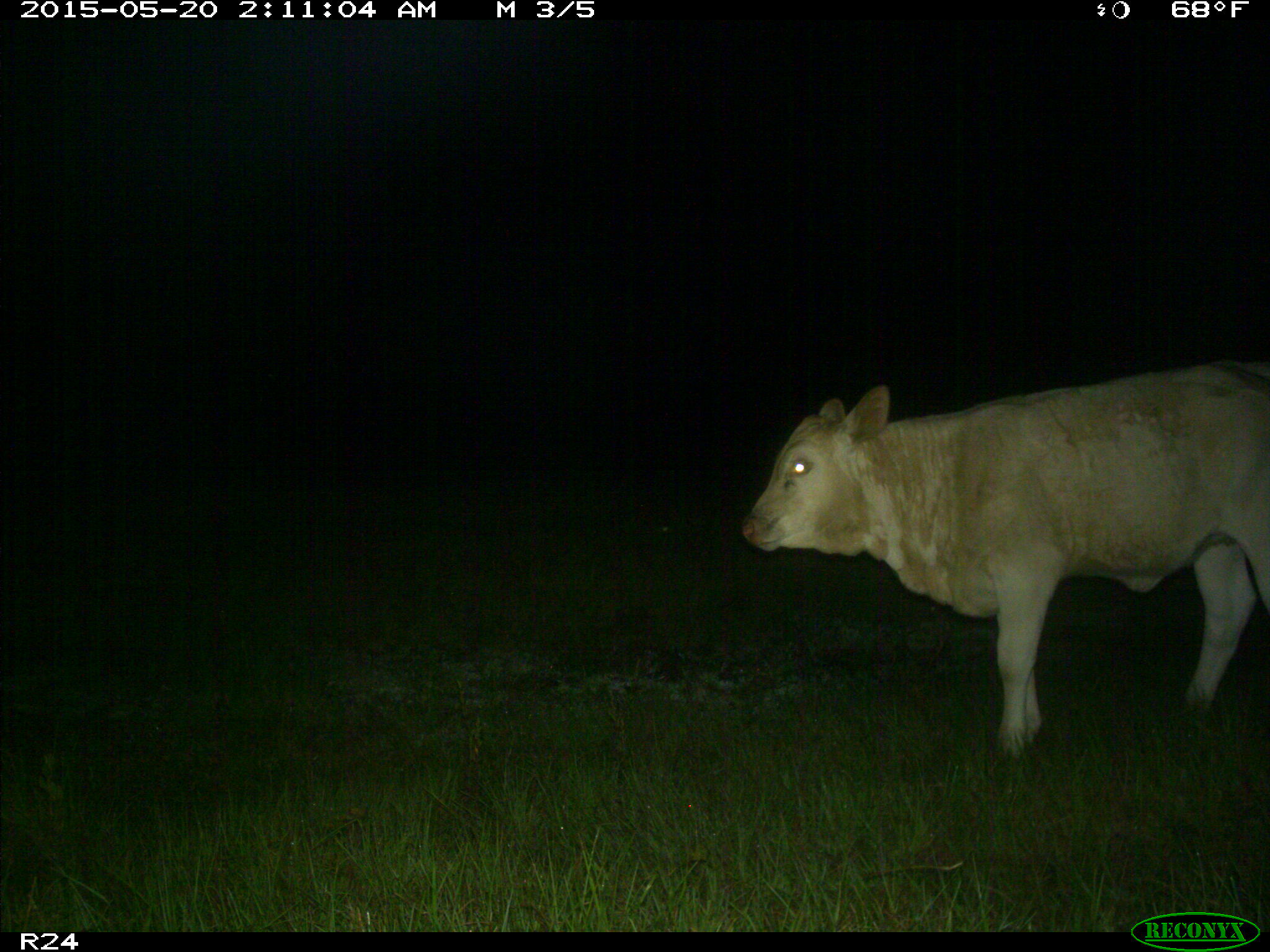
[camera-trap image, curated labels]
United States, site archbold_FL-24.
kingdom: Animalia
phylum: Chordata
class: Mammalia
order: Artiodactyla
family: Bovidae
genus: Bos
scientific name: Bos taurus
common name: domestic cow